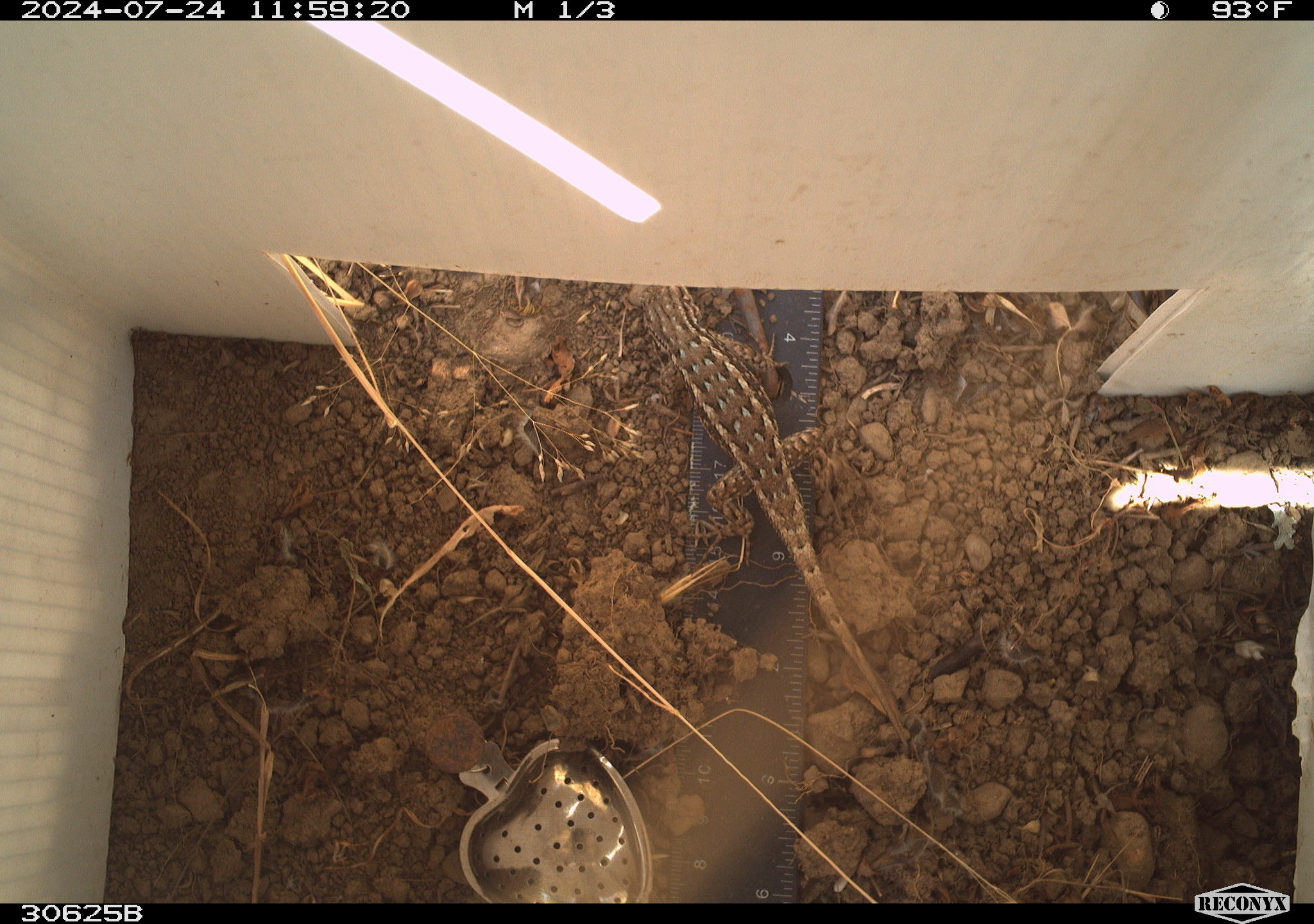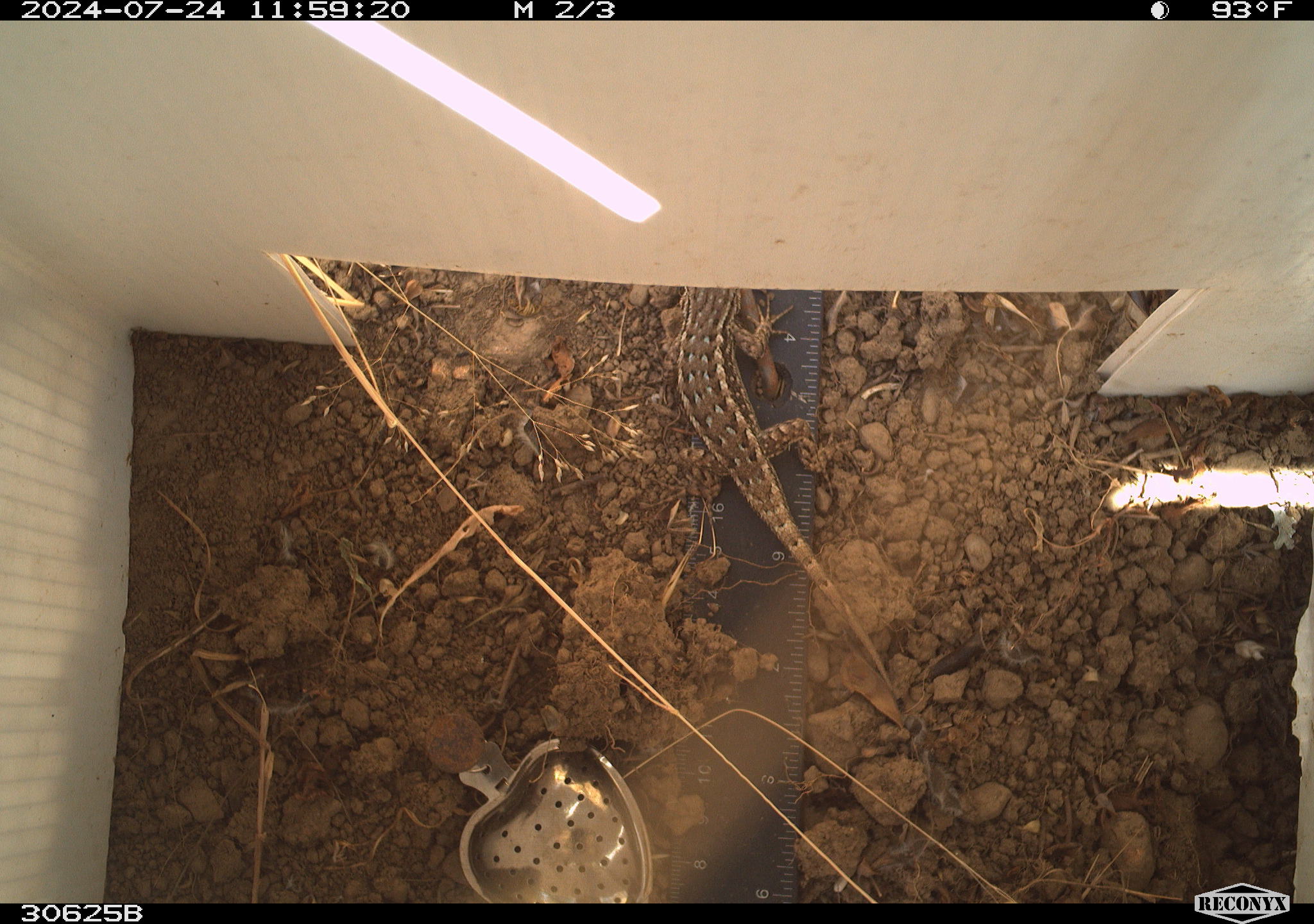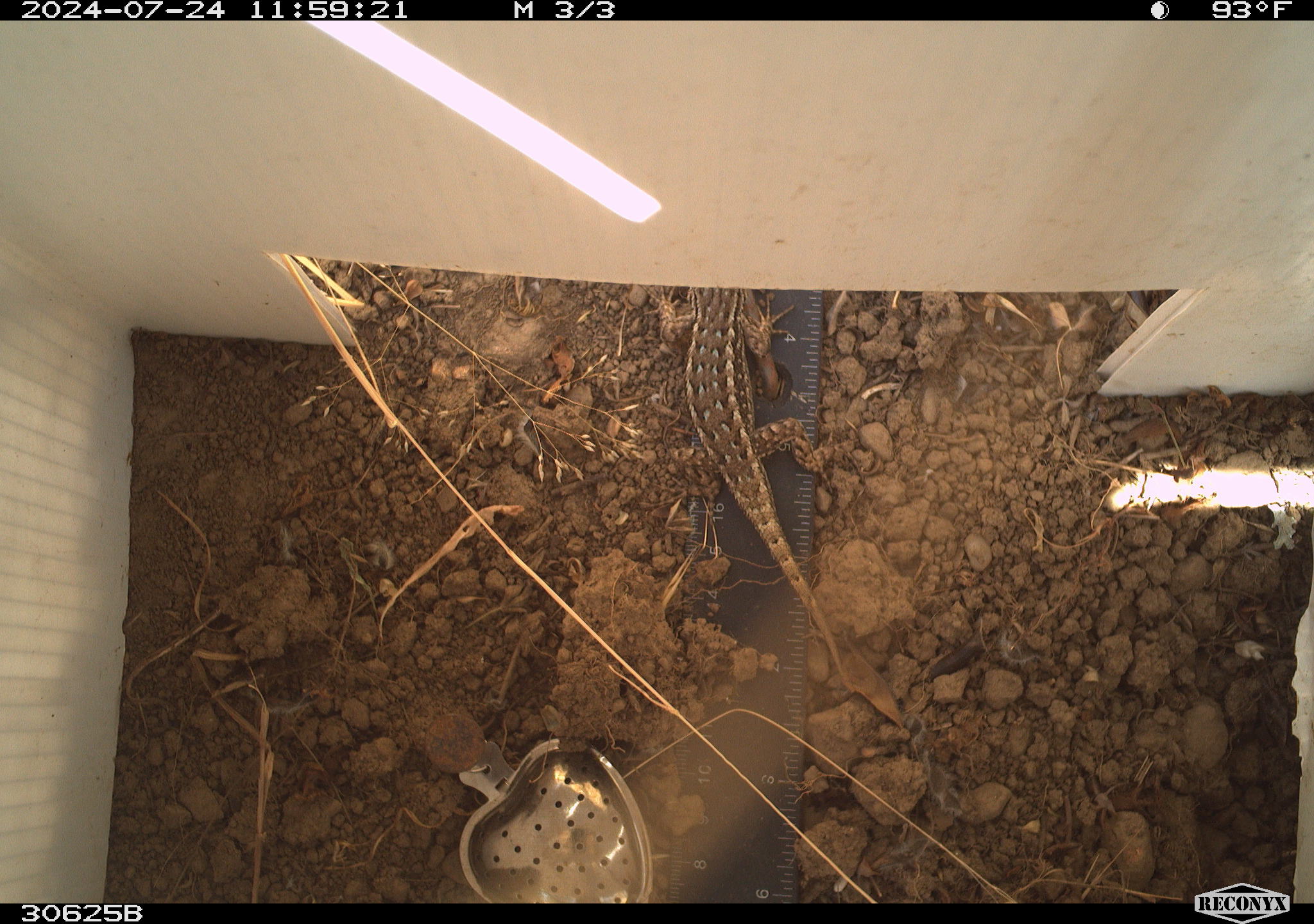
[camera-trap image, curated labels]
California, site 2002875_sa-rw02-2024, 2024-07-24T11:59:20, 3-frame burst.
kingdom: Animalia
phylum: Chordata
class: Reptilia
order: Squamata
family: Phrynosomatidae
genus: Sceloporus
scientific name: Sceloporus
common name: spiny lizards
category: sceloporus species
Sceloporus species (spiny lizards) (Sceloporus).